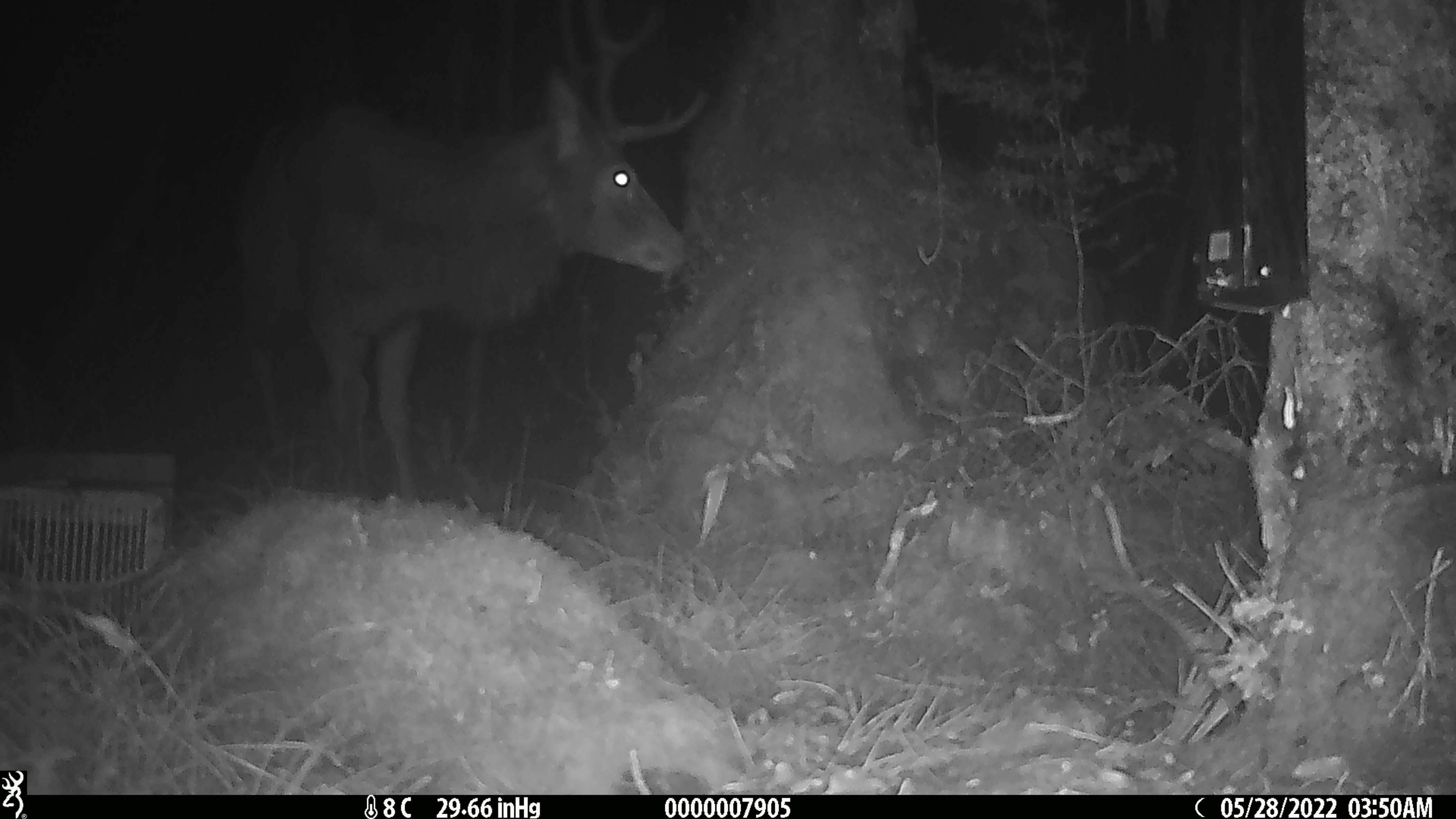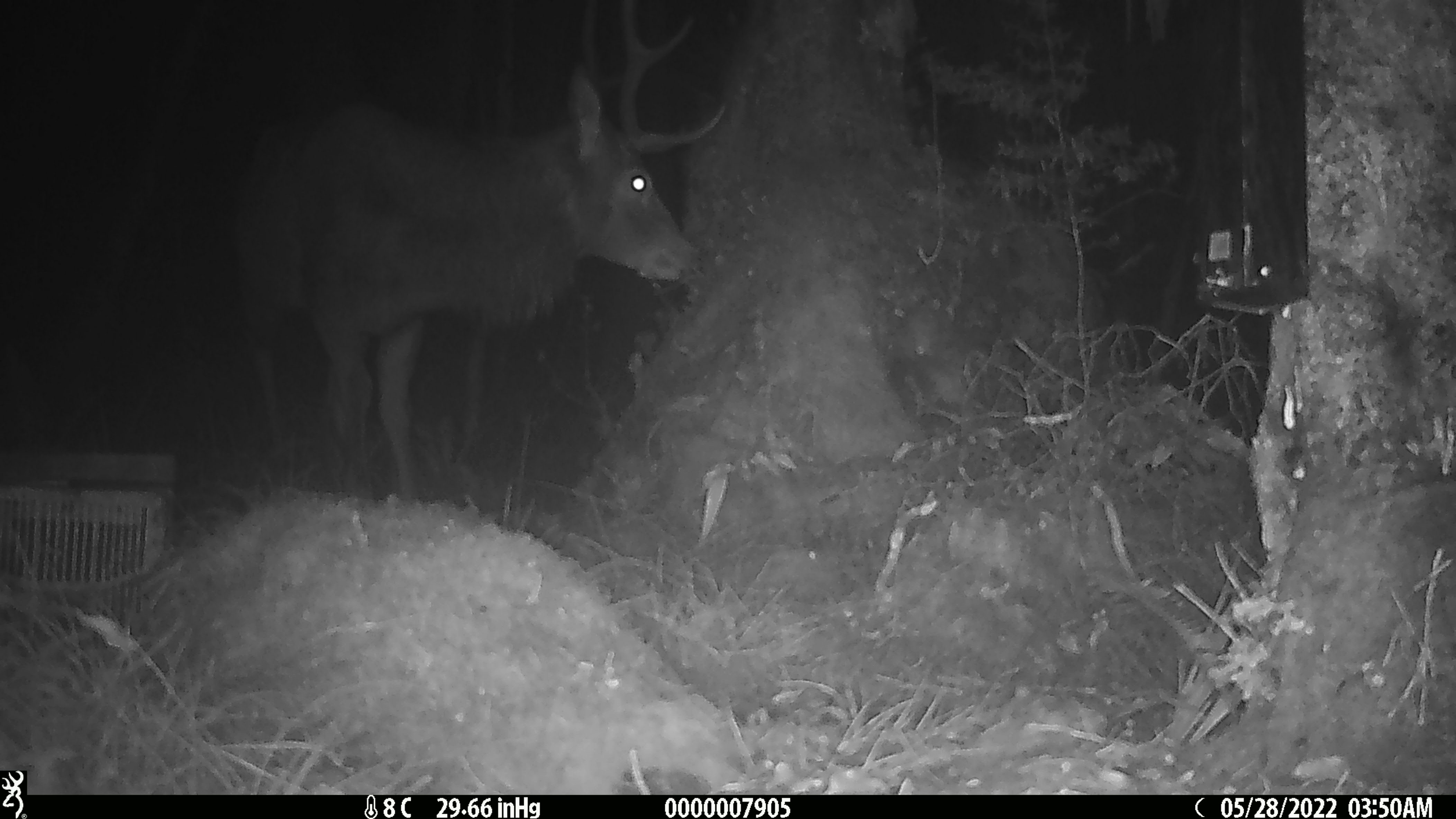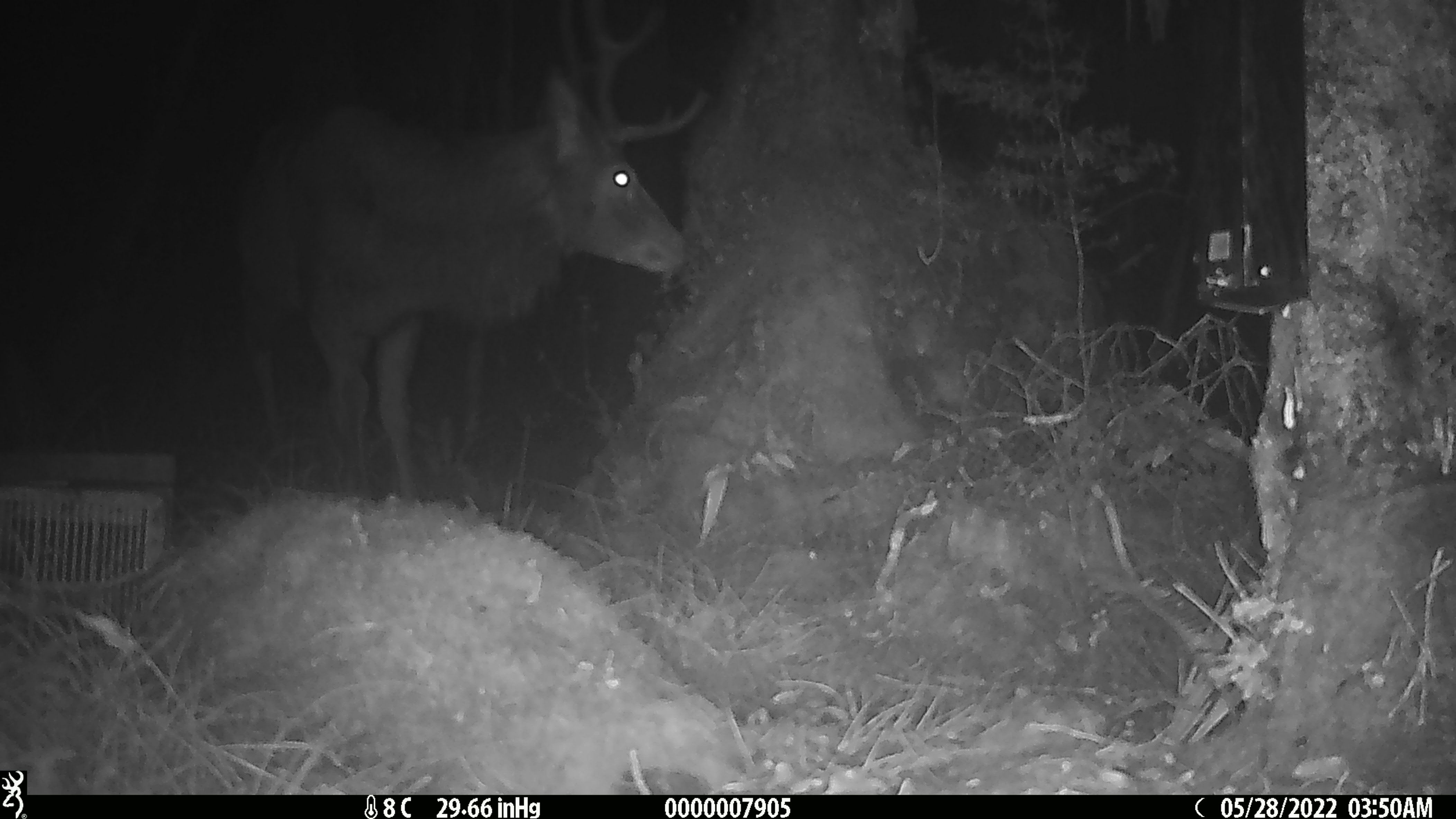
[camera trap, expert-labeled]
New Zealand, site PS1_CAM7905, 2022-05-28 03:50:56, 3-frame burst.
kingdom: Animalia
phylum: Chordata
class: Mammalia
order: Artiodactyla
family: Cervidae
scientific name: Cervidae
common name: deer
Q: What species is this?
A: Deer (Cervidae).